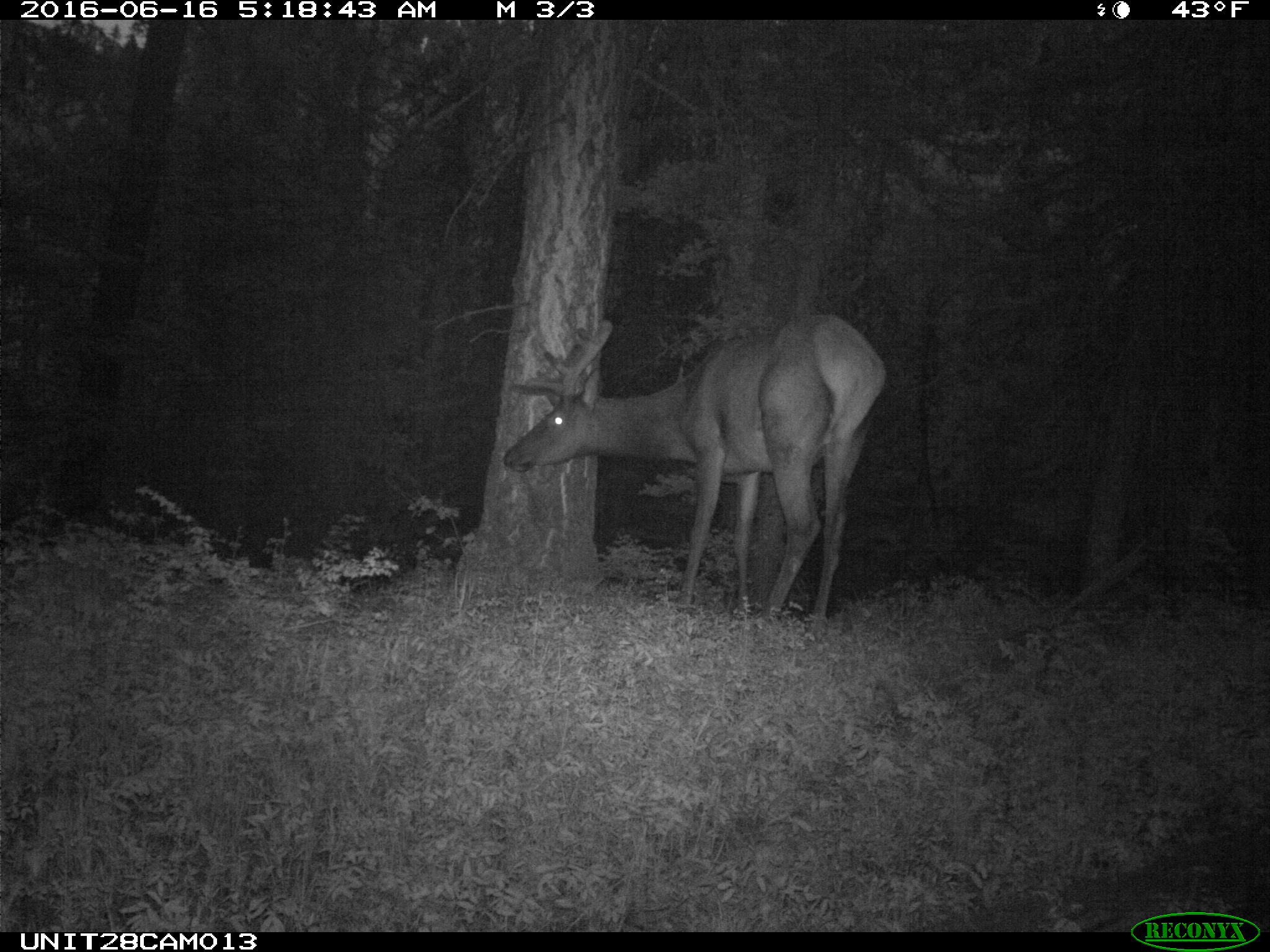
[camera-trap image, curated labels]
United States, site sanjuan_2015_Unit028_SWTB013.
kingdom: Animalia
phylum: Chordata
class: Mammalia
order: Artiodactyla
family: Cervidae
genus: Cervus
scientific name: Cervus elaphus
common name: red deer